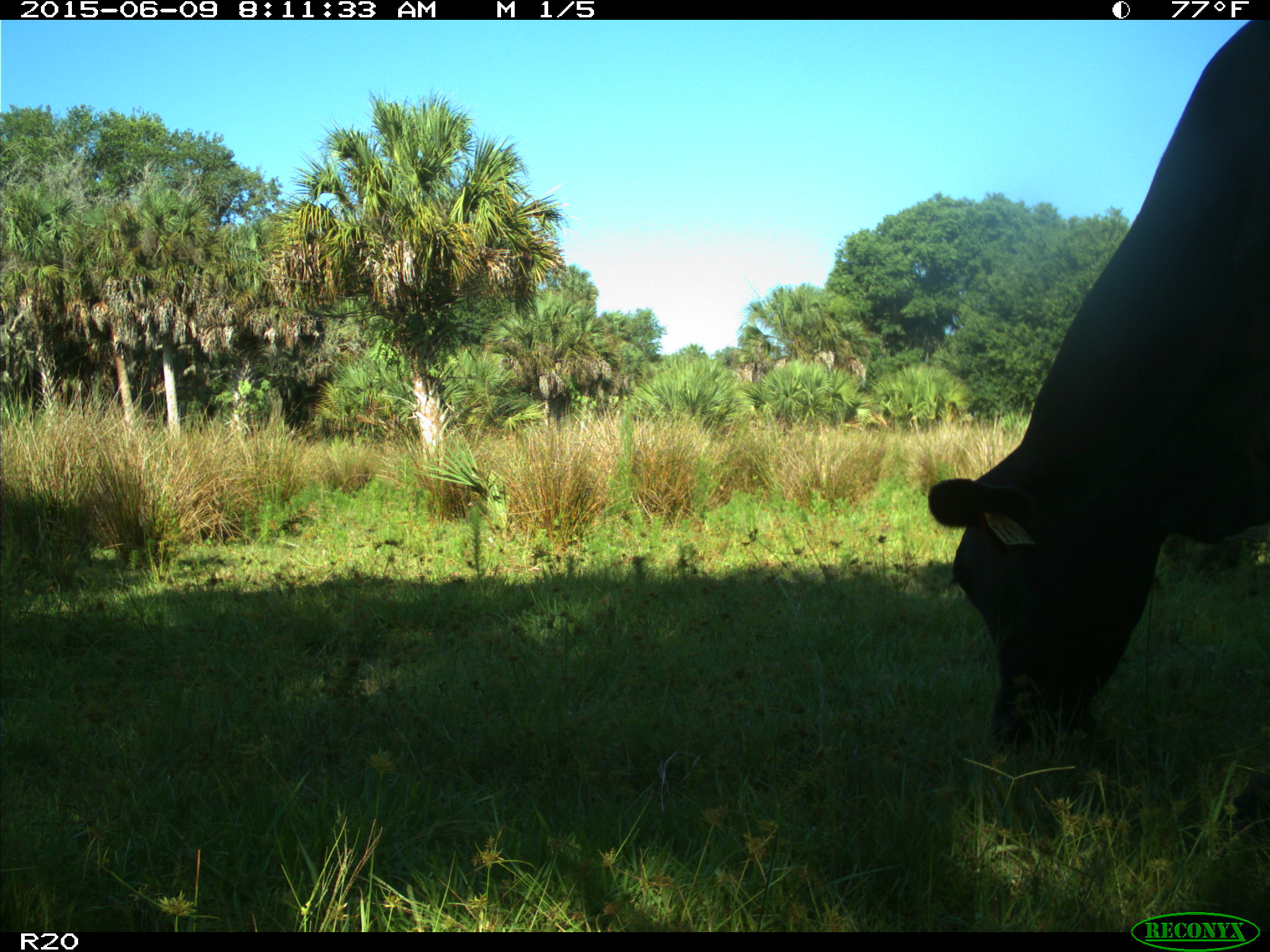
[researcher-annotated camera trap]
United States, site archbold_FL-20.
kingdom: Animalia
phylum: Chordata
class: Mammalia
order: Artiodactyla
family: Bovidae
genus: Bos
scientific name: Bos taurus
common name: domestic cow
Bos taurus (domestic cow).